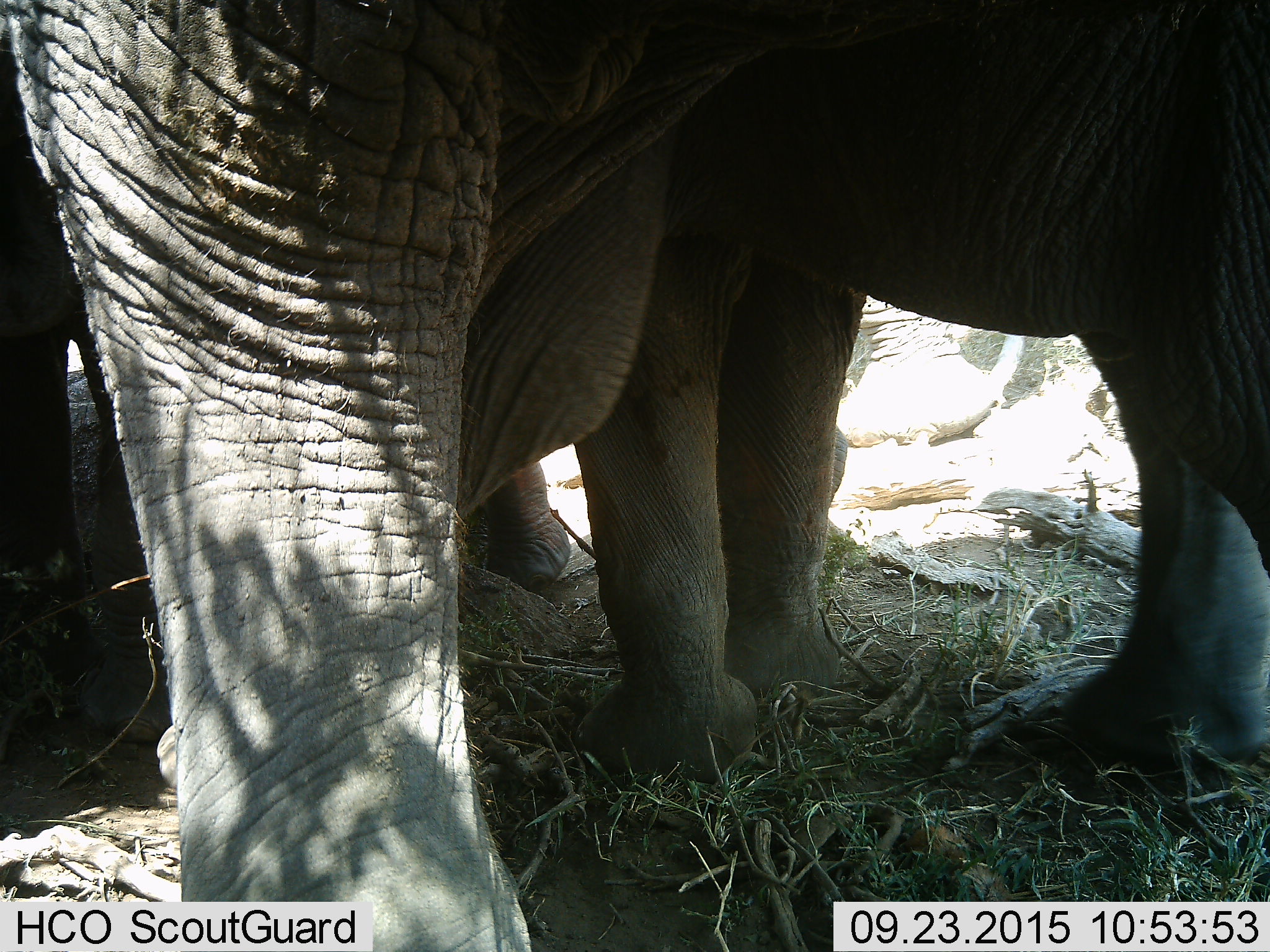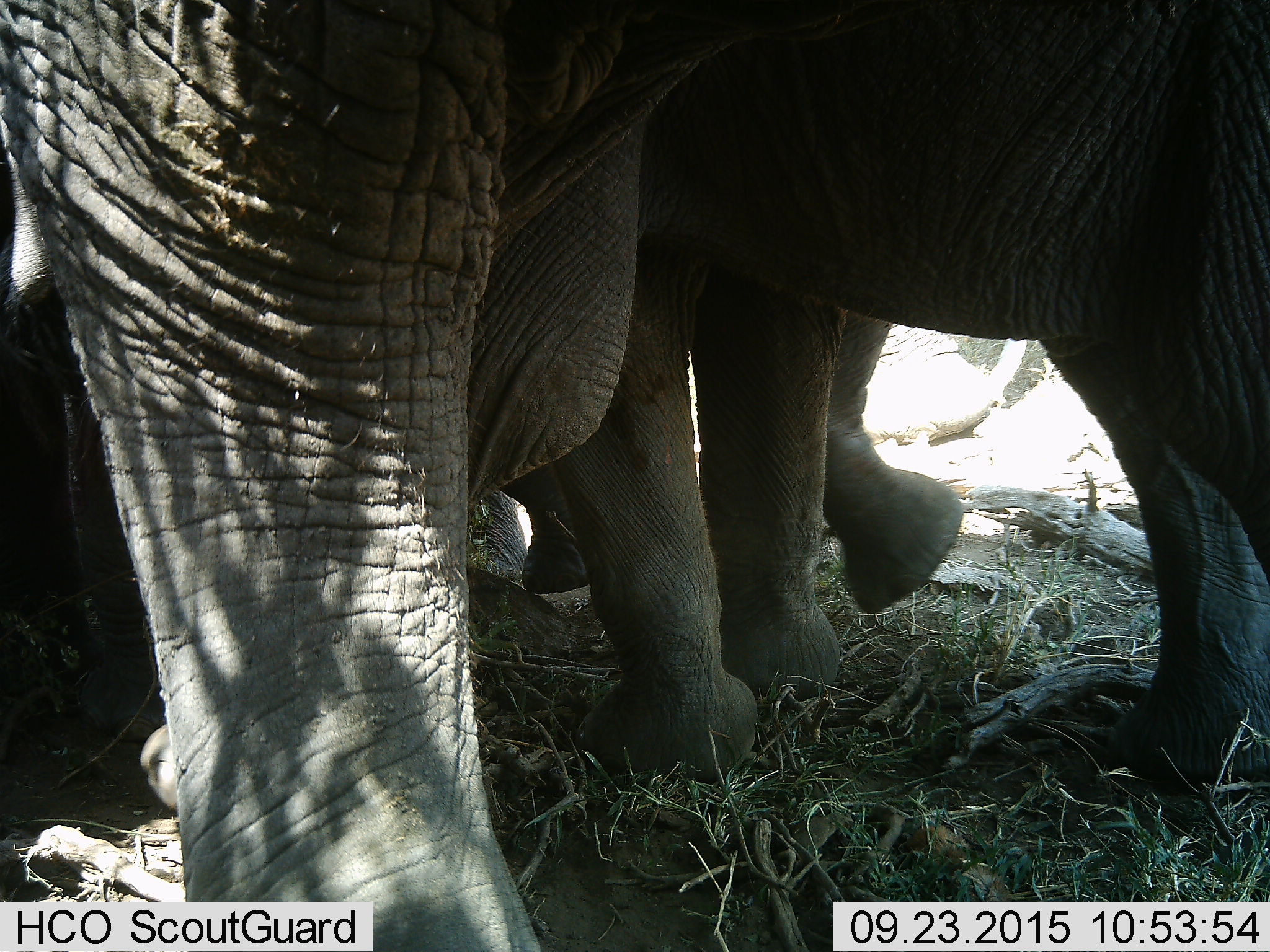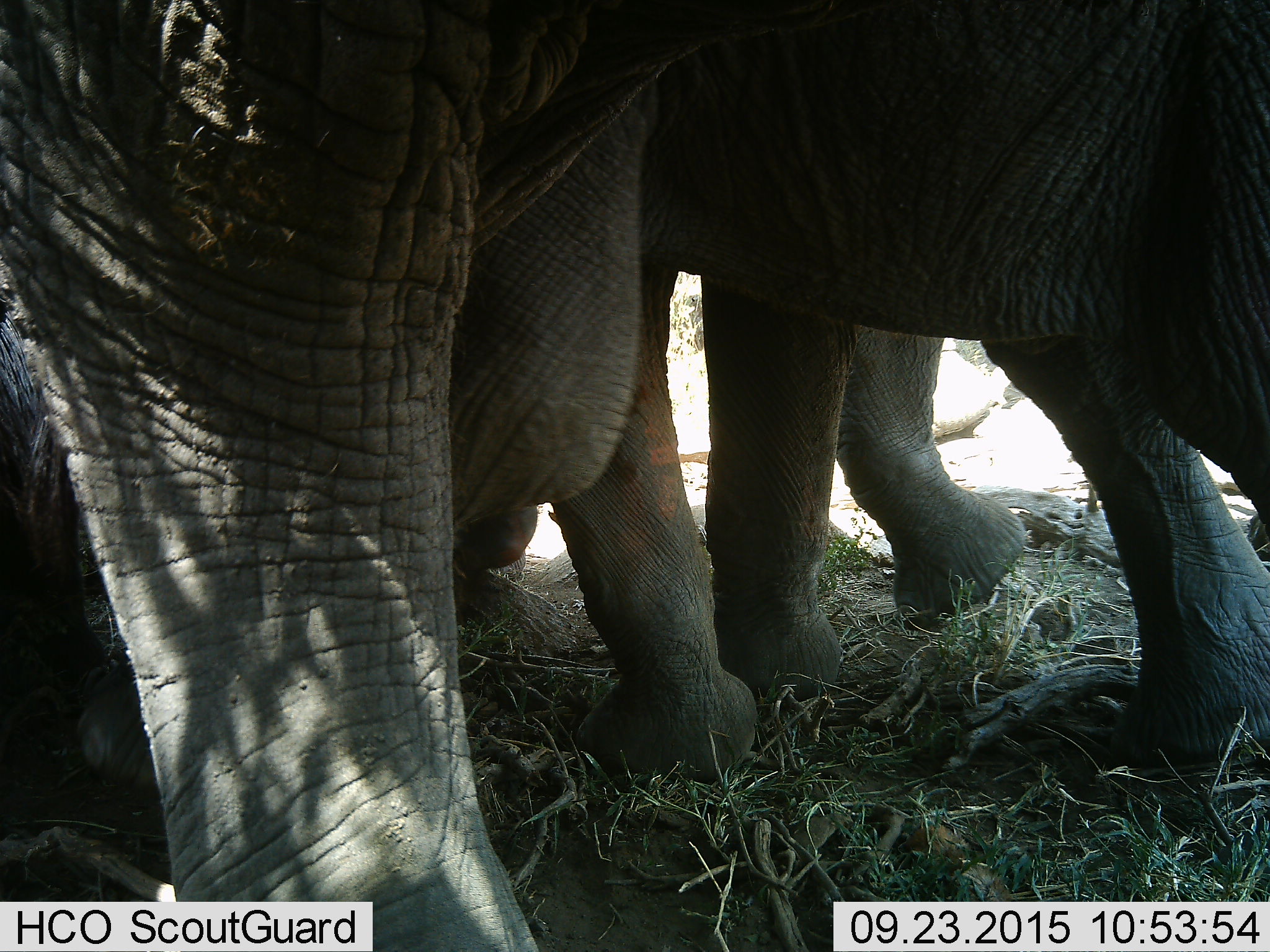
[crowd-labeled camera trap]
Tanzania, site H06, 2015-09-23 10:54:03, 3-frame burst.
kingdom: Animalia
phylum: Chordata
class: Mammalia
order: Proboscidea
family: Elephantidae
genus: Loxodonta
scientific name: Loxodonta africana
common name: african bush elephant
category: elephant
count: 3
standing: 60%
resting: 0%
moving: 50%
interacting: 0%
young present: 20%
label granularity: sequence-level